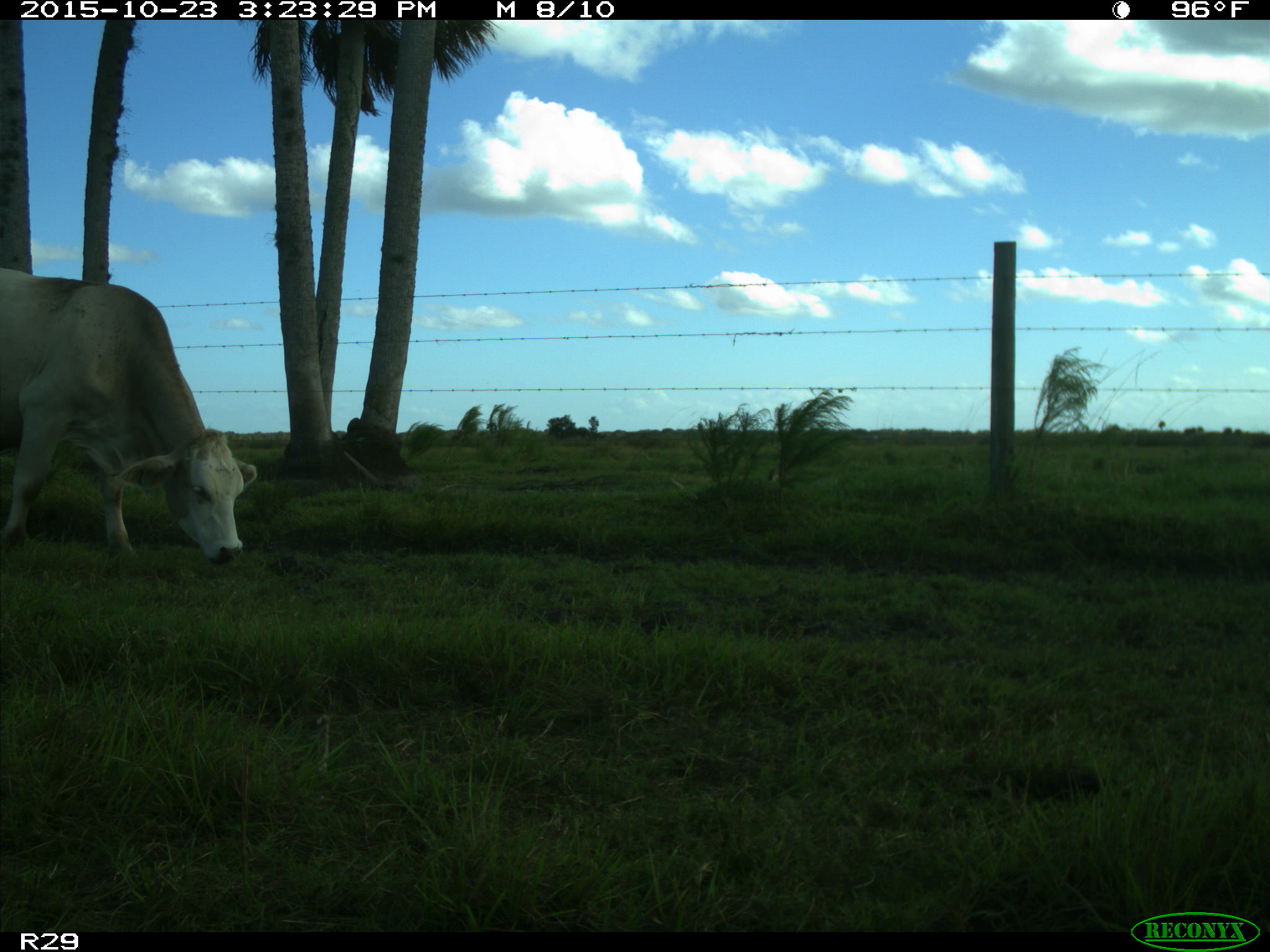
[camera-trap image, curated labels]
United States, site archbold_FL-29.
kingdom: Animalia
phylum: Chordata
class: Mammalia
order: Artiodactyla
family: Bovidae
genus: Bos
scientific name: Bos taurus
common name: domestic cow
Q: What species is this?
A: Bos taurus (domestic cow).